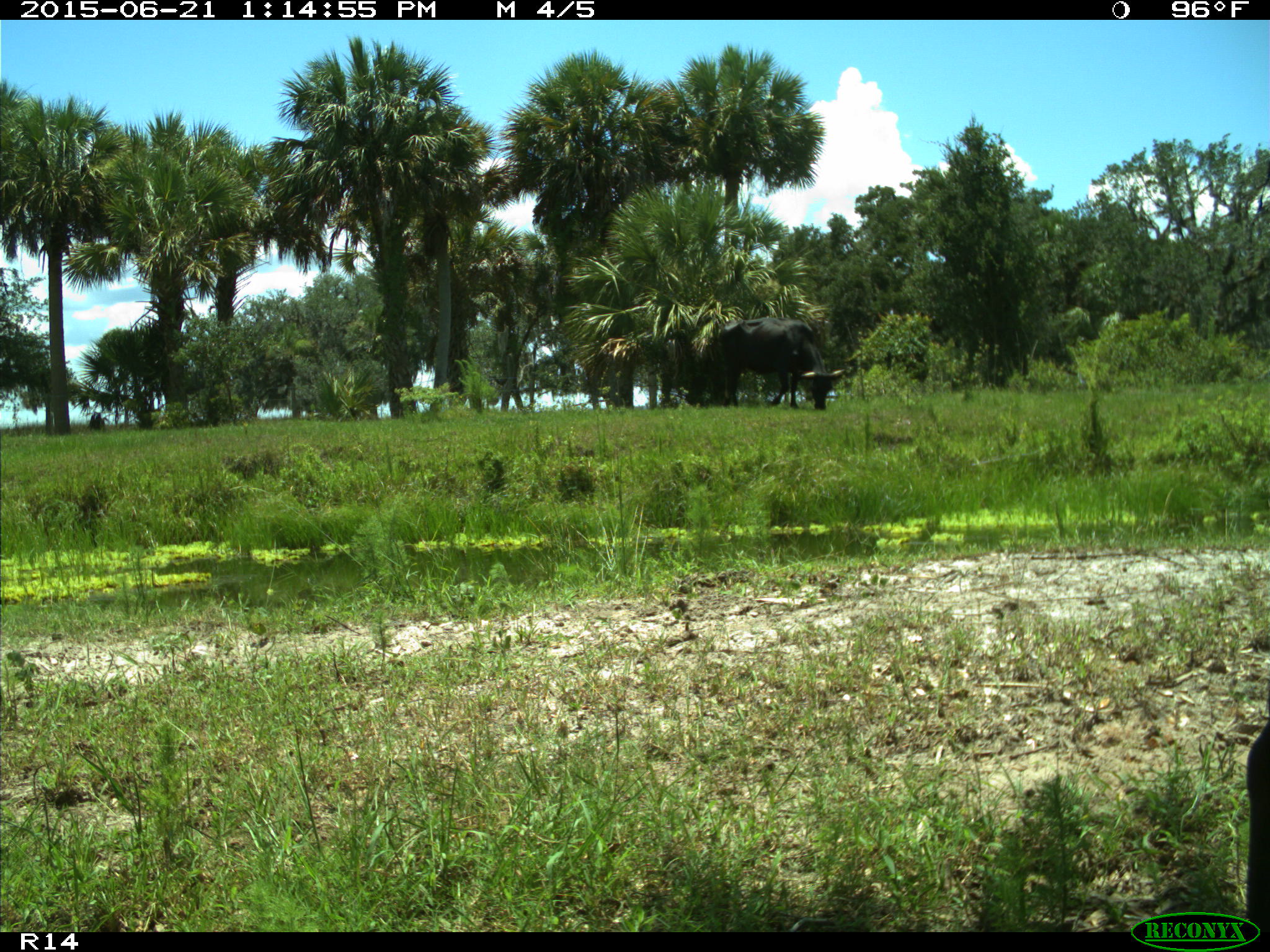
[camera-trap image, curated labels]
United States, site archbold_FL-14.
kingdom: Animalia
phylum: Chordata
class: Mammalia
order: Artiodactyla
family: Bovidae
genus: Bos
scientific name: Bos taurus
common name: domestic cow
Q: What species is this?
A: Bos taurus (domestic cow).